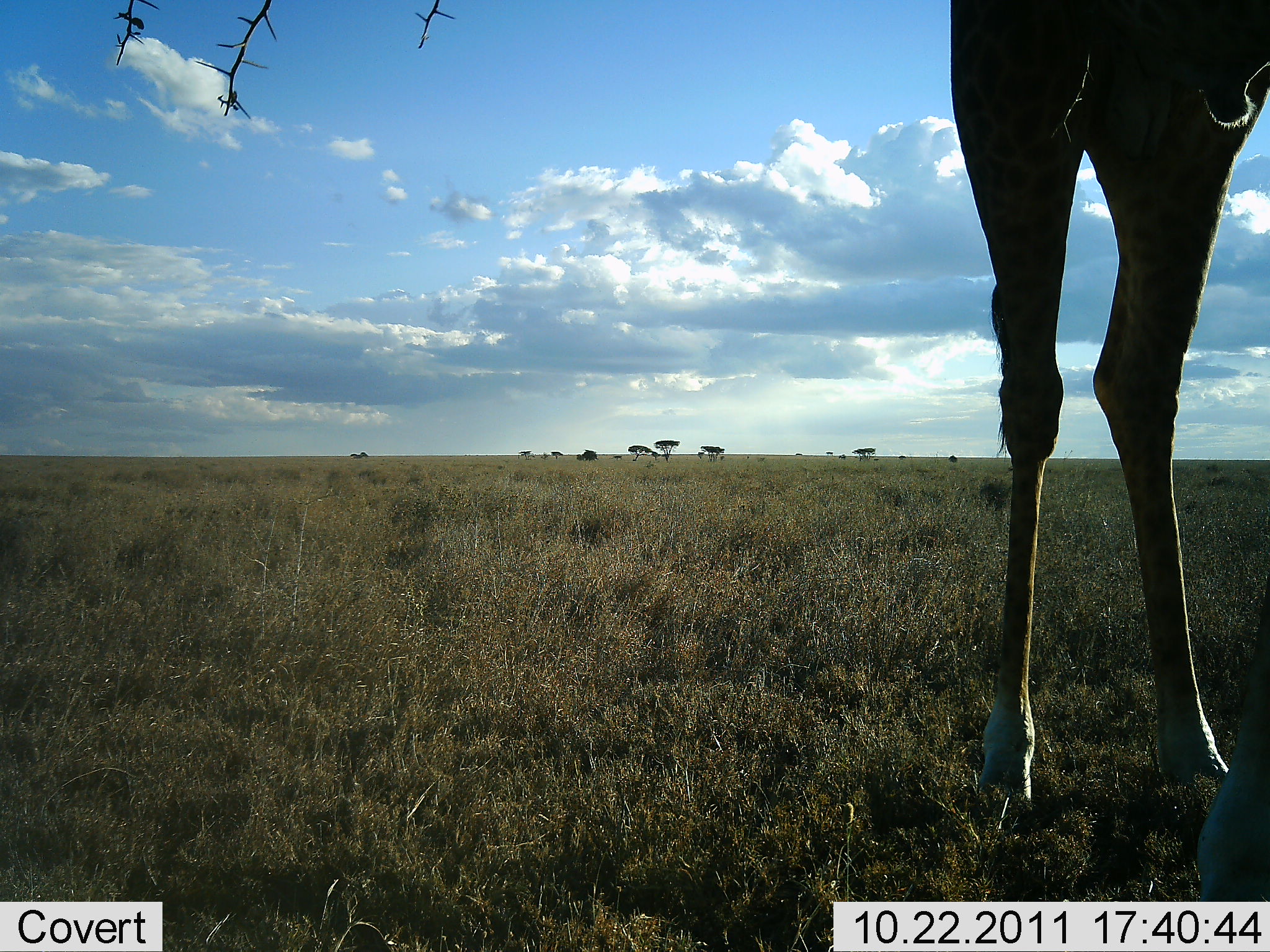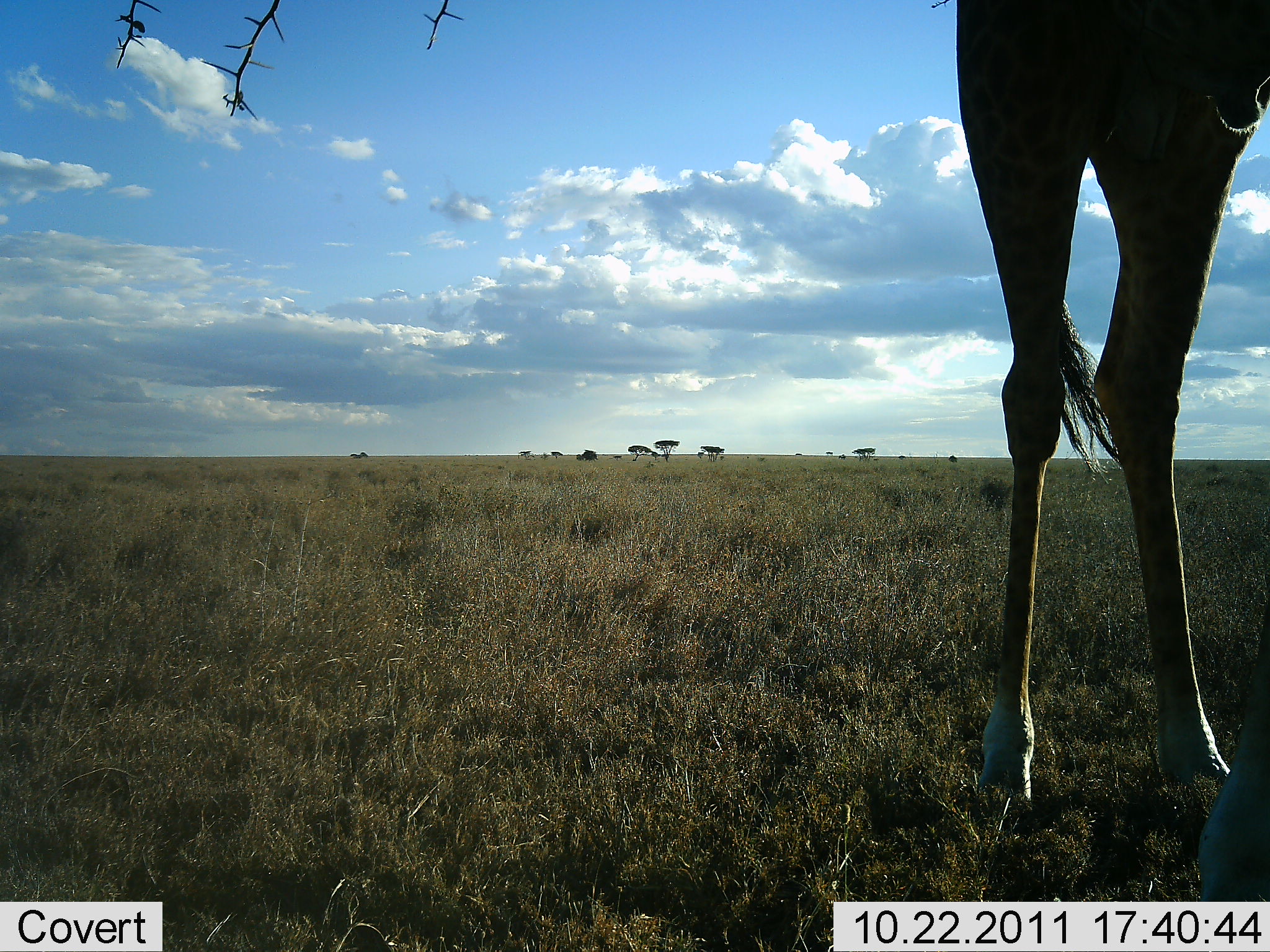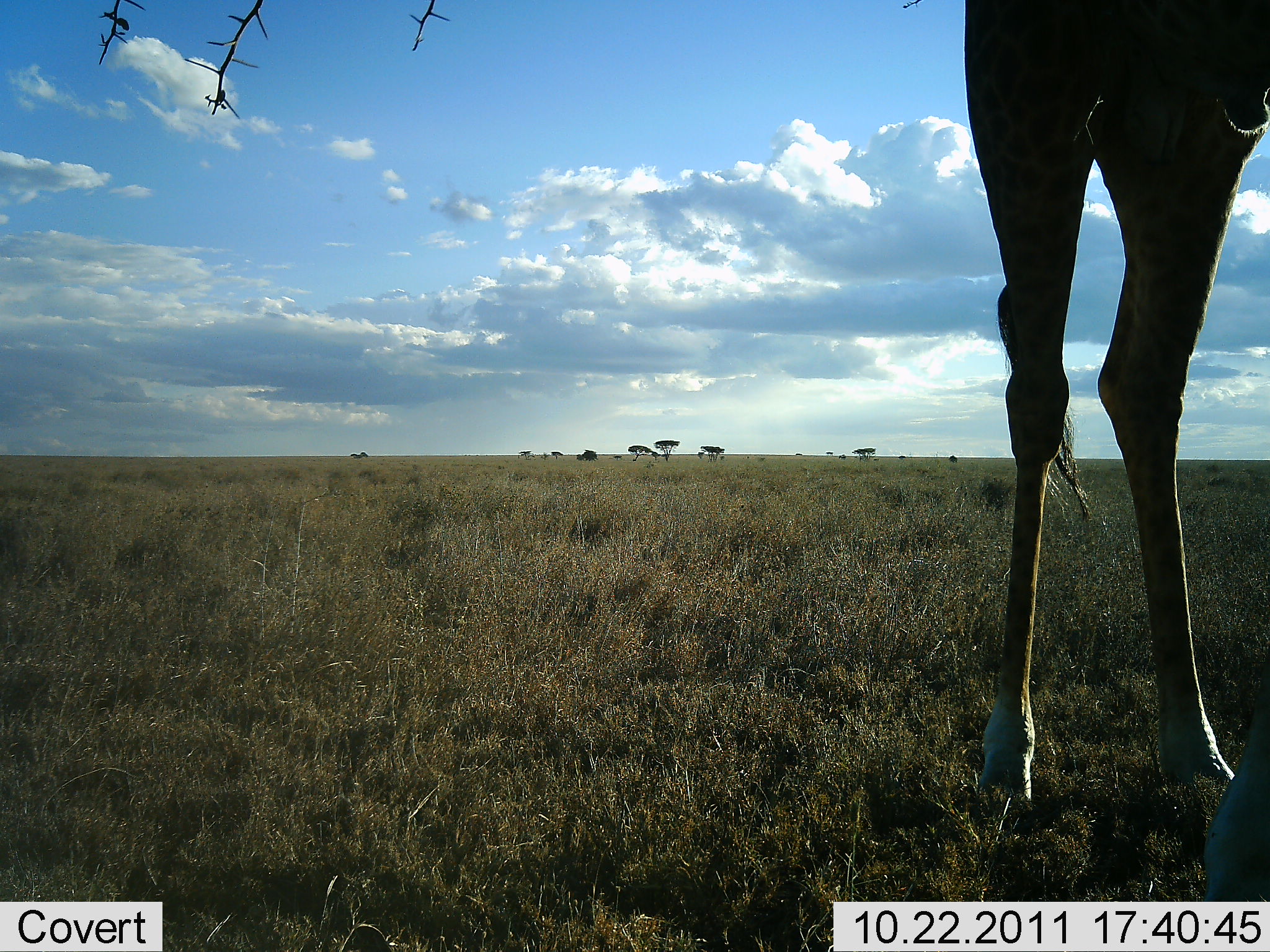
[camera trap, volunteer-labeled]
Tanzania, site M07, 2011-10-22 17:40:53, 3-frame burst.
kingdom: Animalia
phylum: Chordata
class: Mammalia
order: Artiodactyla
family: Giraffidae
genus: Giraffa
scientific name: Giraffa camelopardalis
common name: giraffe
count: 1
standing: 100%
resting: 0%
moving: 0%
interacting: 0%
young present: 0%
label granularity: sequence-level